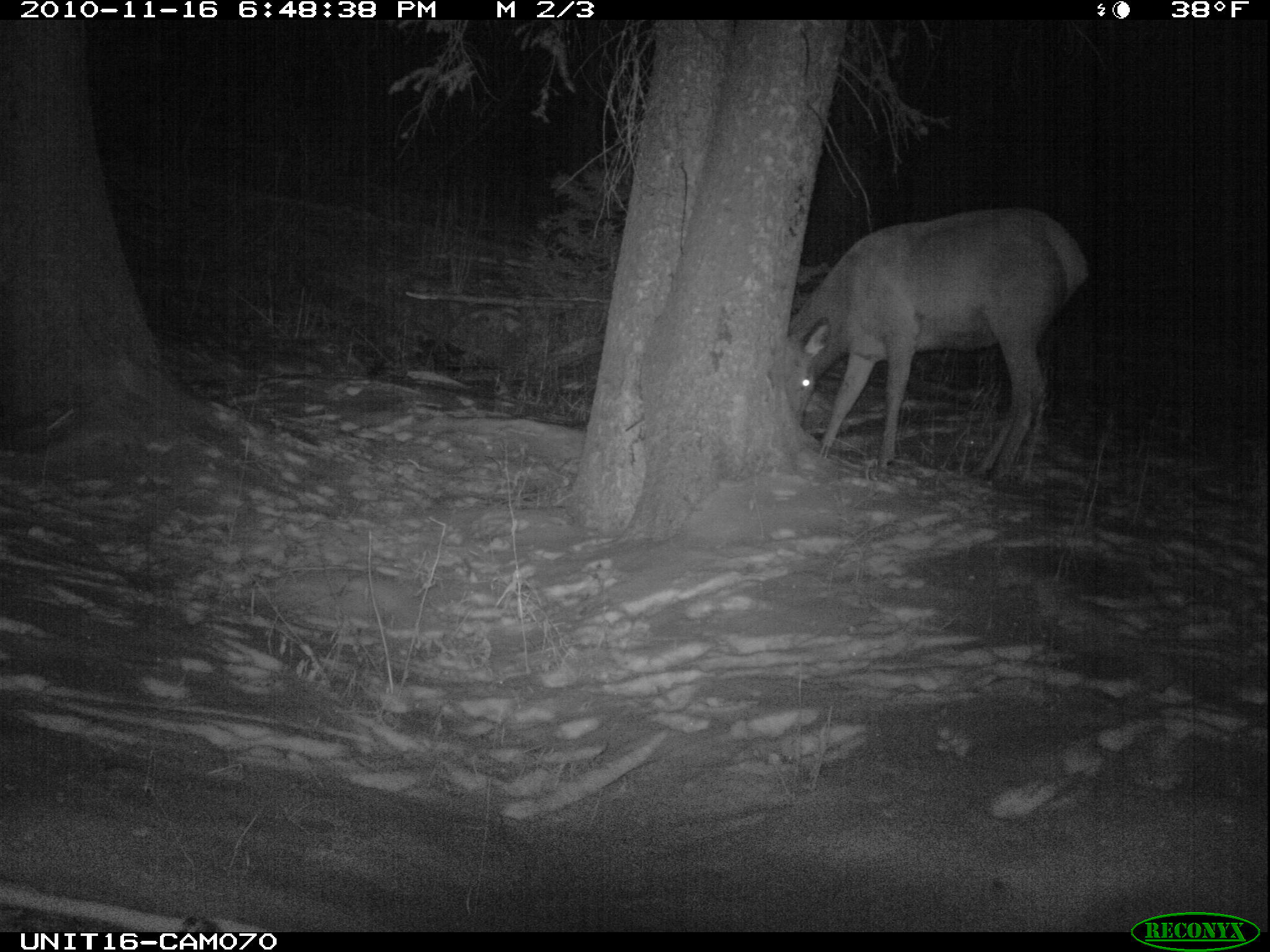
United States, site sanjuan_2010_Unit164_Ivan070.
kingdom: Animalia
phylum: Chordata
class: Mammalia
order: Artiodactyla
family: Cervidae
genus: Cervus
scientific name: Cervus elaphus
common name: red deer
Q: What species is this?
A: Cervus elaphus (red deer).